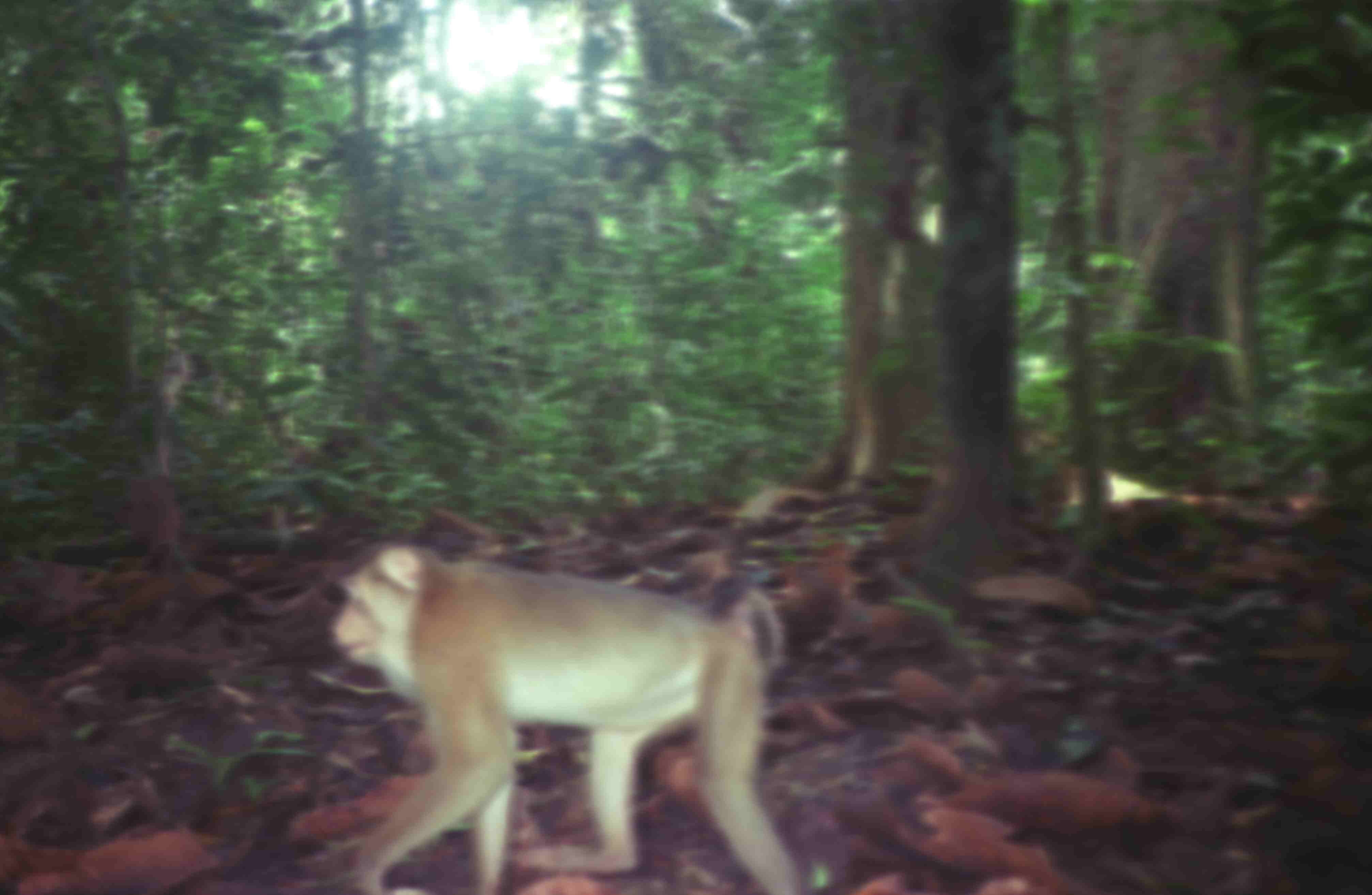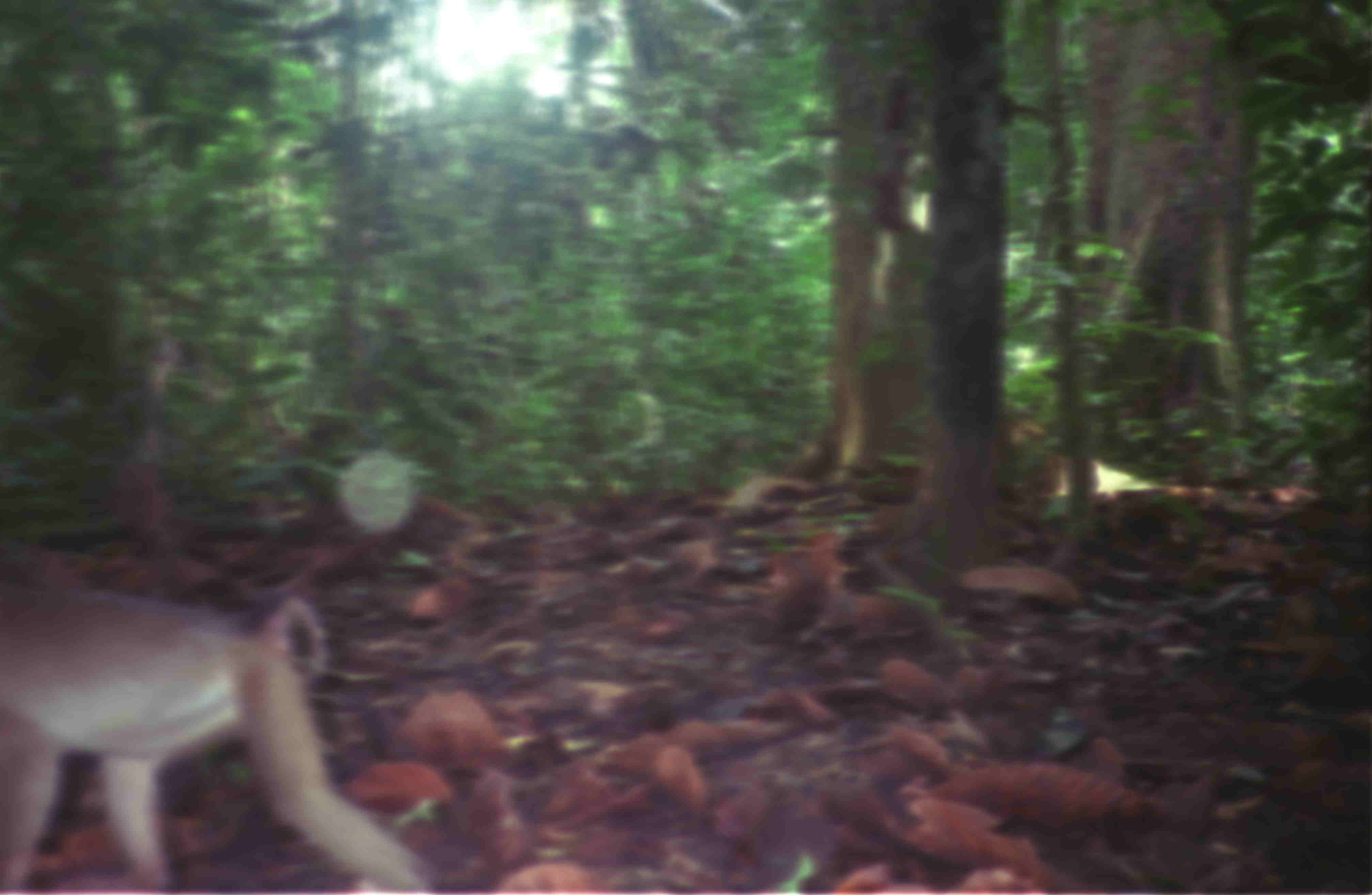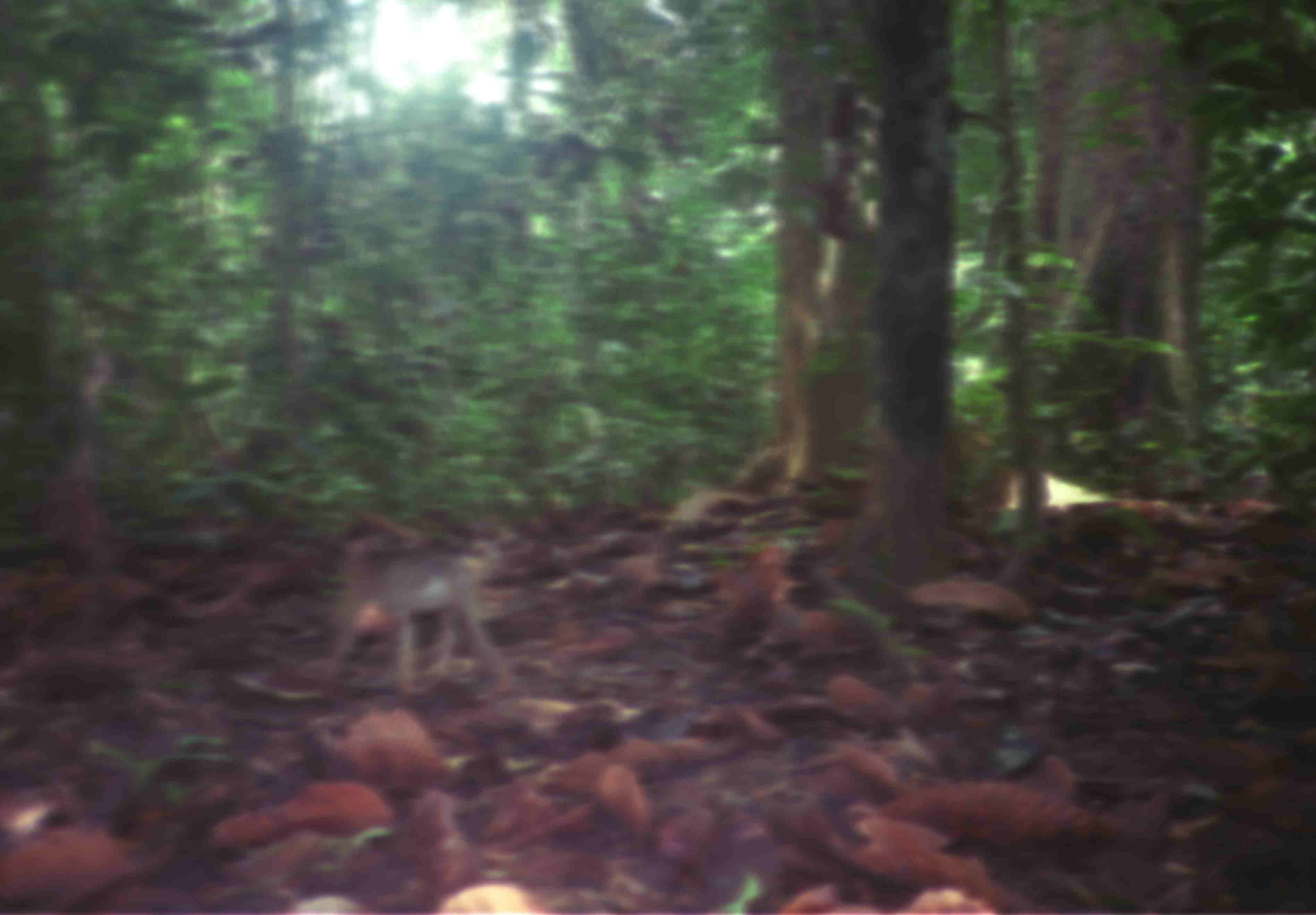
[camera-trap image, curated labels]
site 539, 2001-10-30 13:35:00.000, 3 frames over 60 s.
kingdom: Animalia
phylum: Chordata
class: Mammalia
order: Primates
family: Cercopithecidae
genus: Macaca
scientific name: Macaca nemestrina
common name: southern pig-tailed macaque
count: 1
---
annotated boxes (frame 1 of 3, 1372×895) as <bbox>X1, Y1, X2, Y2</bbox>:
macaca nemestrina: <bbox>328, 541, 804, 895</bbox>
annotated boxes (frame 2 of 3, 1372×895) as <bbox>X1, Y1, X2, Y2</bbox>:
macaca nemestrina: <bbox>0, 576, 434, 895</bbox>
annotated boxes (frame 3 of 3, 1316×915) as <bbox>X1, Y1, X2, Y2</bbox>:
macaca nemestrina: <bbox>319, 532, 516, 694</bbox>